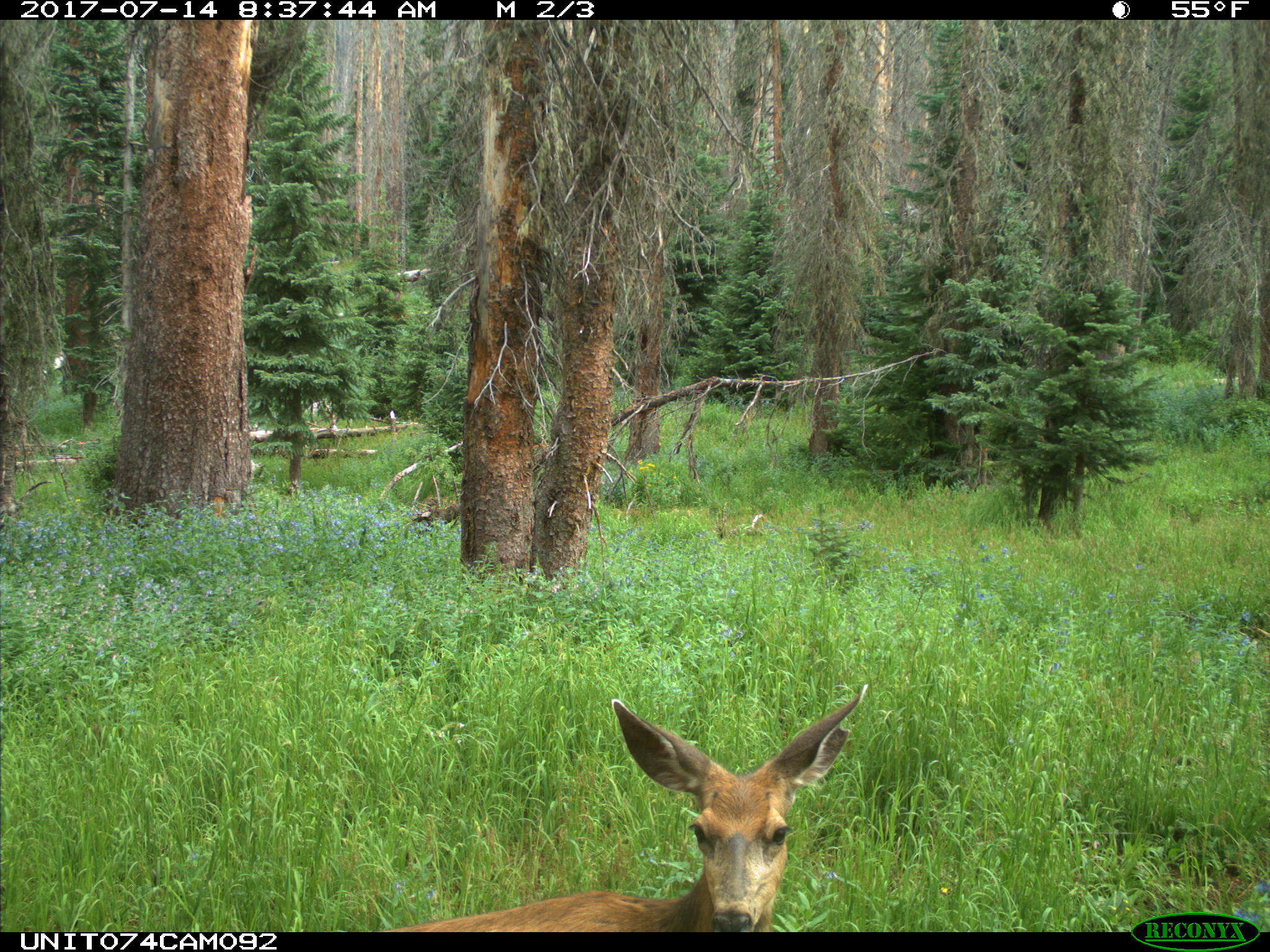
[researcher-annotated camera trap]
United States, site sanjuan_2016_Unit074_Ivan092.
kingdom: Animalia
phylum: Chordata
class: Mammalia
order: Artiodactyla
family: Cervidae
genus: Odocoileus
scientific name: Odocoileus hemionus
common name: mule deer